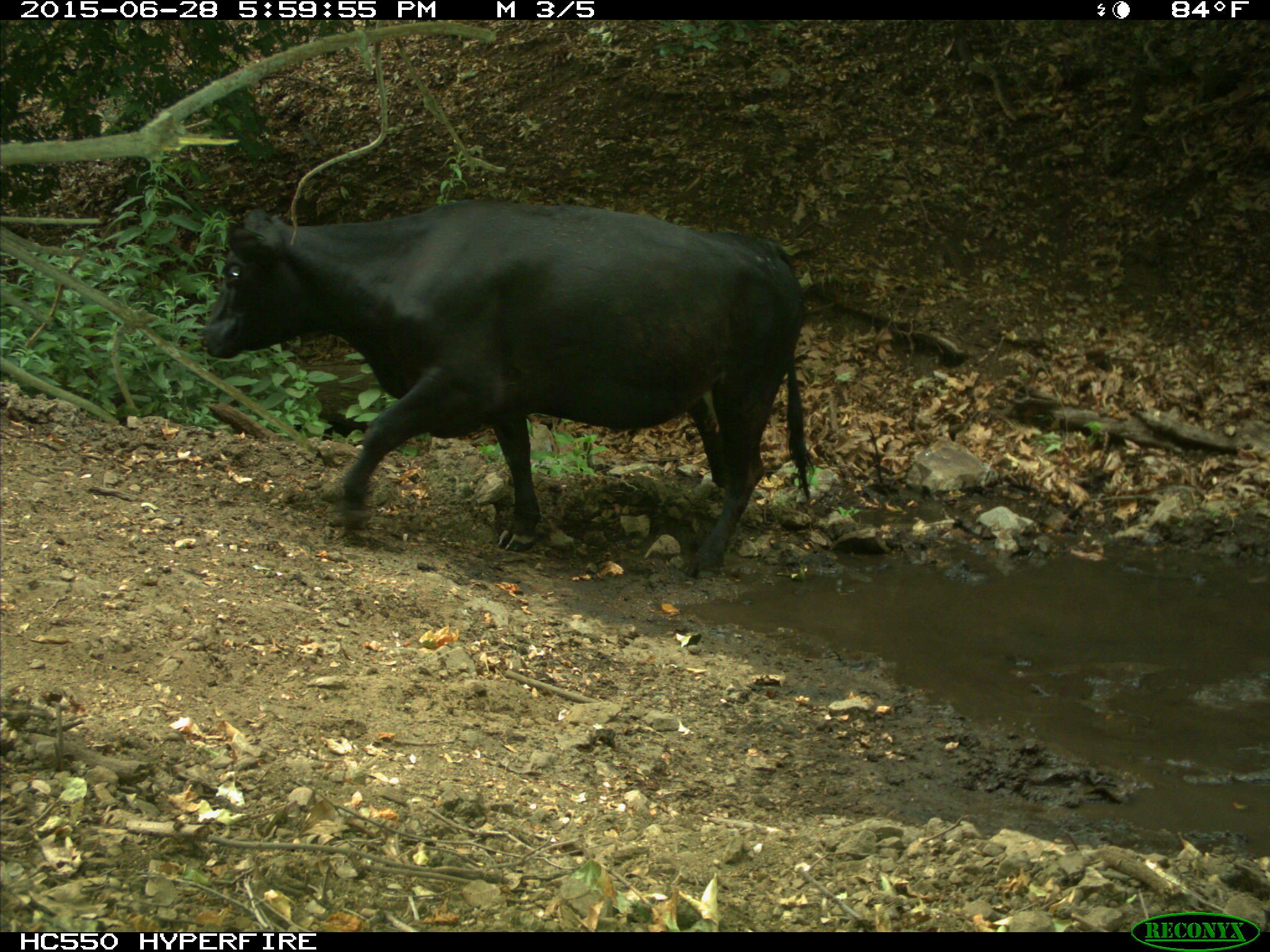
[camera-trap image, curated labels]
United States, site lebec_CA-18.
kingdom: Animalia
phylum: Chordata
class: Mammalia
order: Artiodactyla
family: Bovidae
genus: Bos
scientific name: Bos taurus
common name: domestic cow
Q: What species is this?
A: Bos taurus (domestic cow).